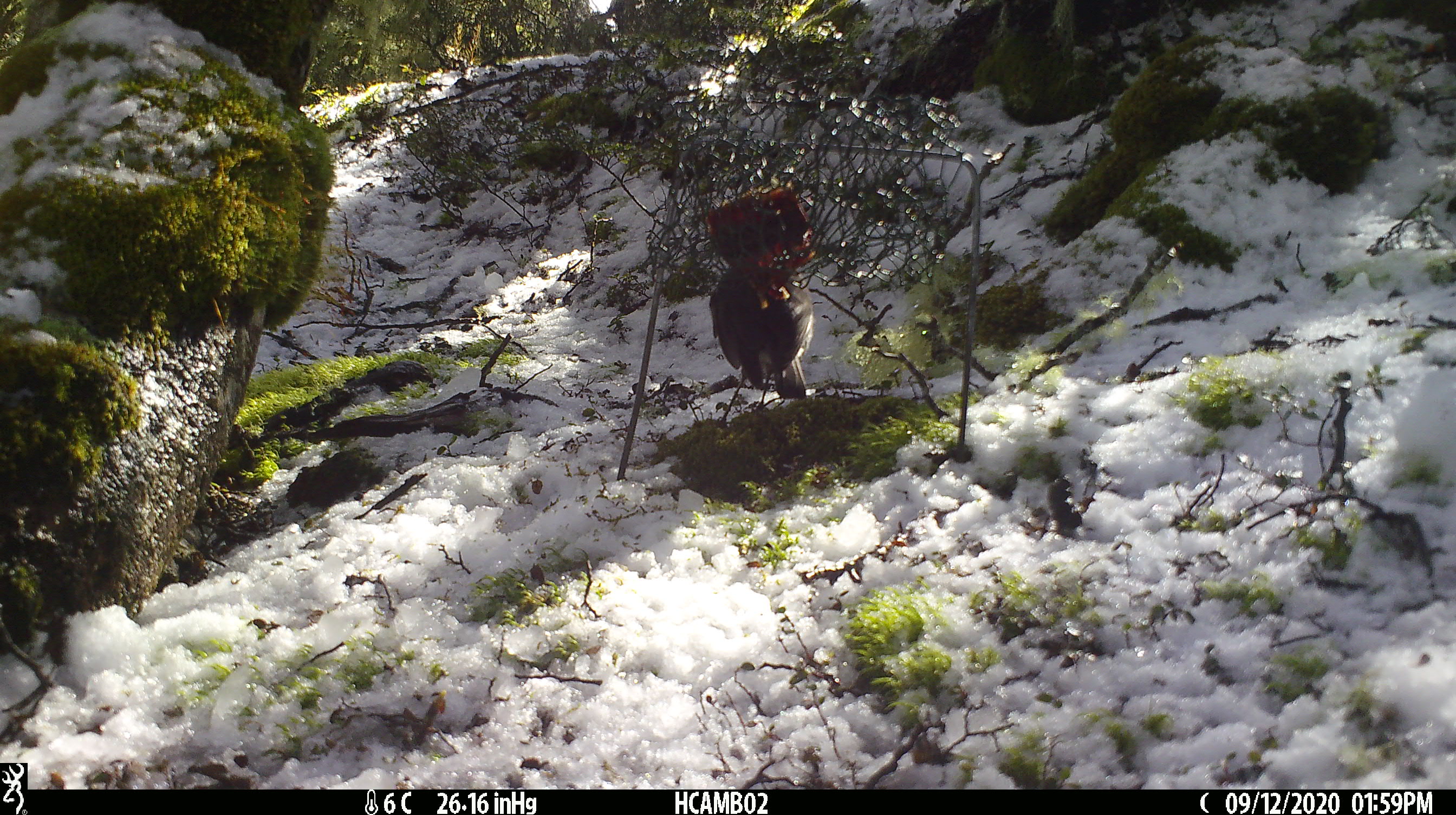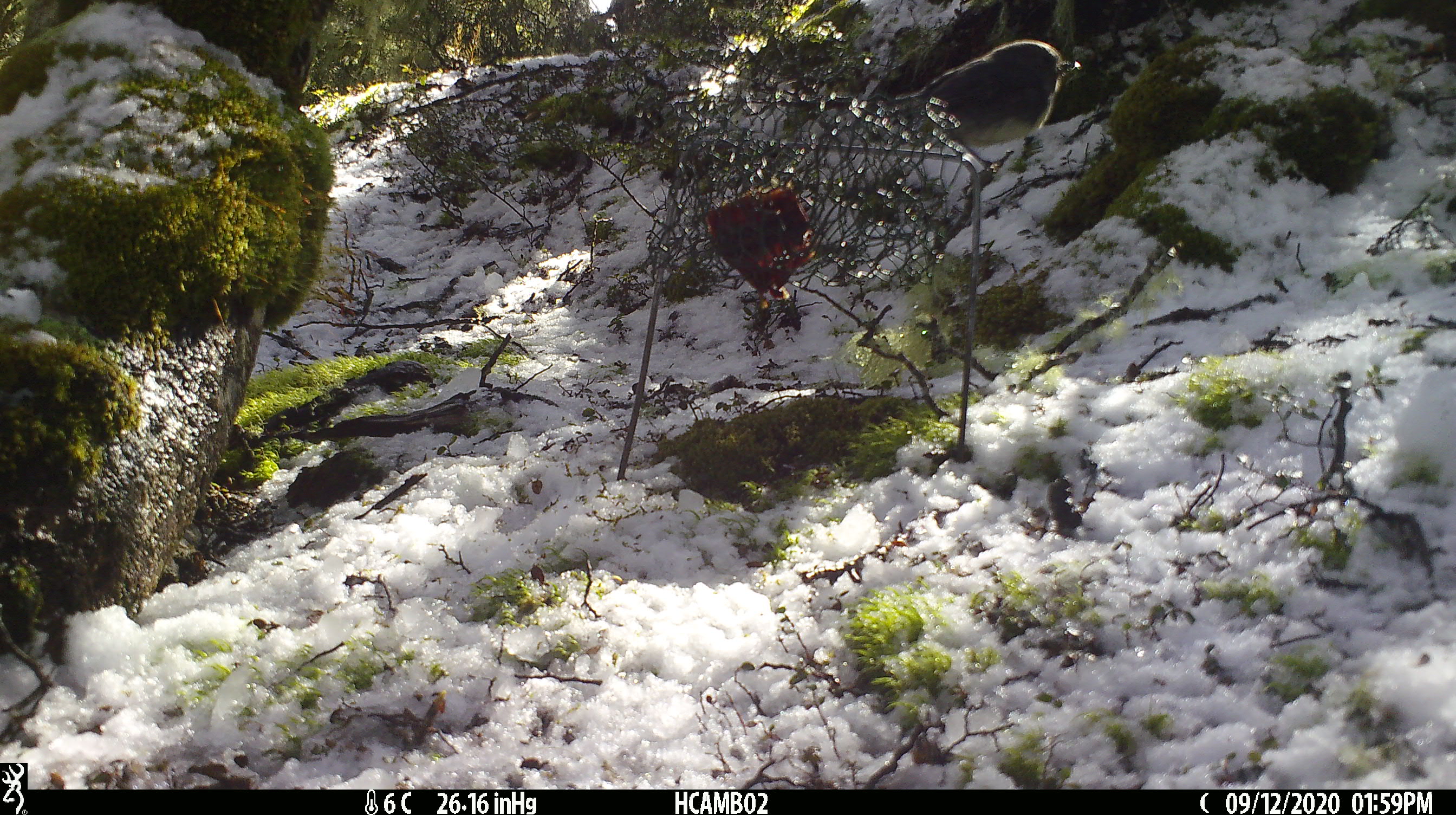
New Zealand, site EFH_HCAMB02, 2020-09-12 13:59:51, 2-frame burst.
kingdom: Animalia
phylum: Chordata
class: Aves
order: Passeriformes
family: Petroicidae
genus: Petroica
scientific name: Petroica australis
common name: new zealand robin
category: robin